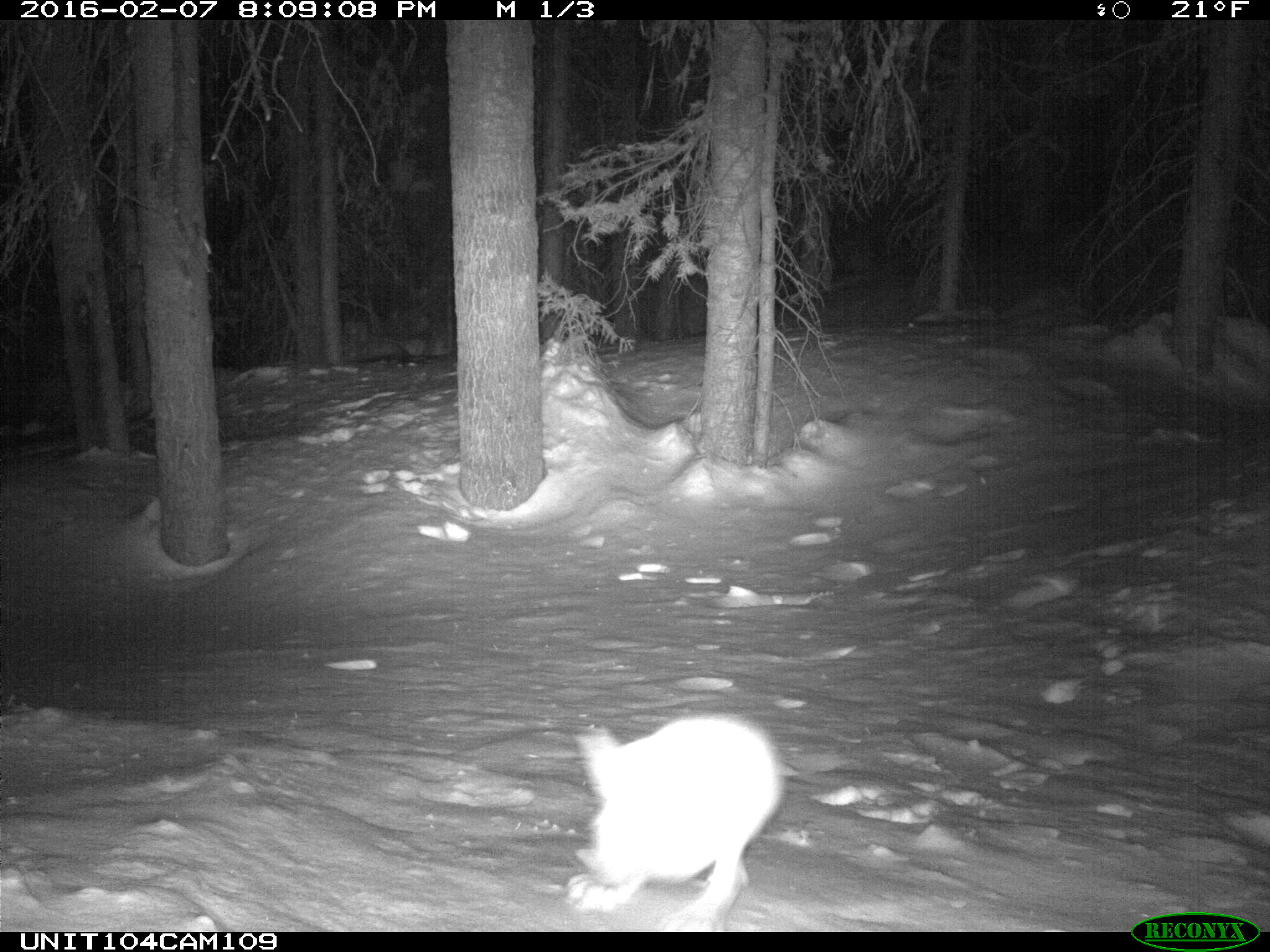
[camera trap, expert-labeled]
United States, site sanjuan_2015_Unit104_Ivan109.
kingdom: Animalia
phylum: Chordata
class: Mammalia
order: Lagomorpha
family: Leporidae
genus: Lepus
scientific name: Lepus americanus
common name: snowshoe hare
Lepus americanus (snowshoe hare).